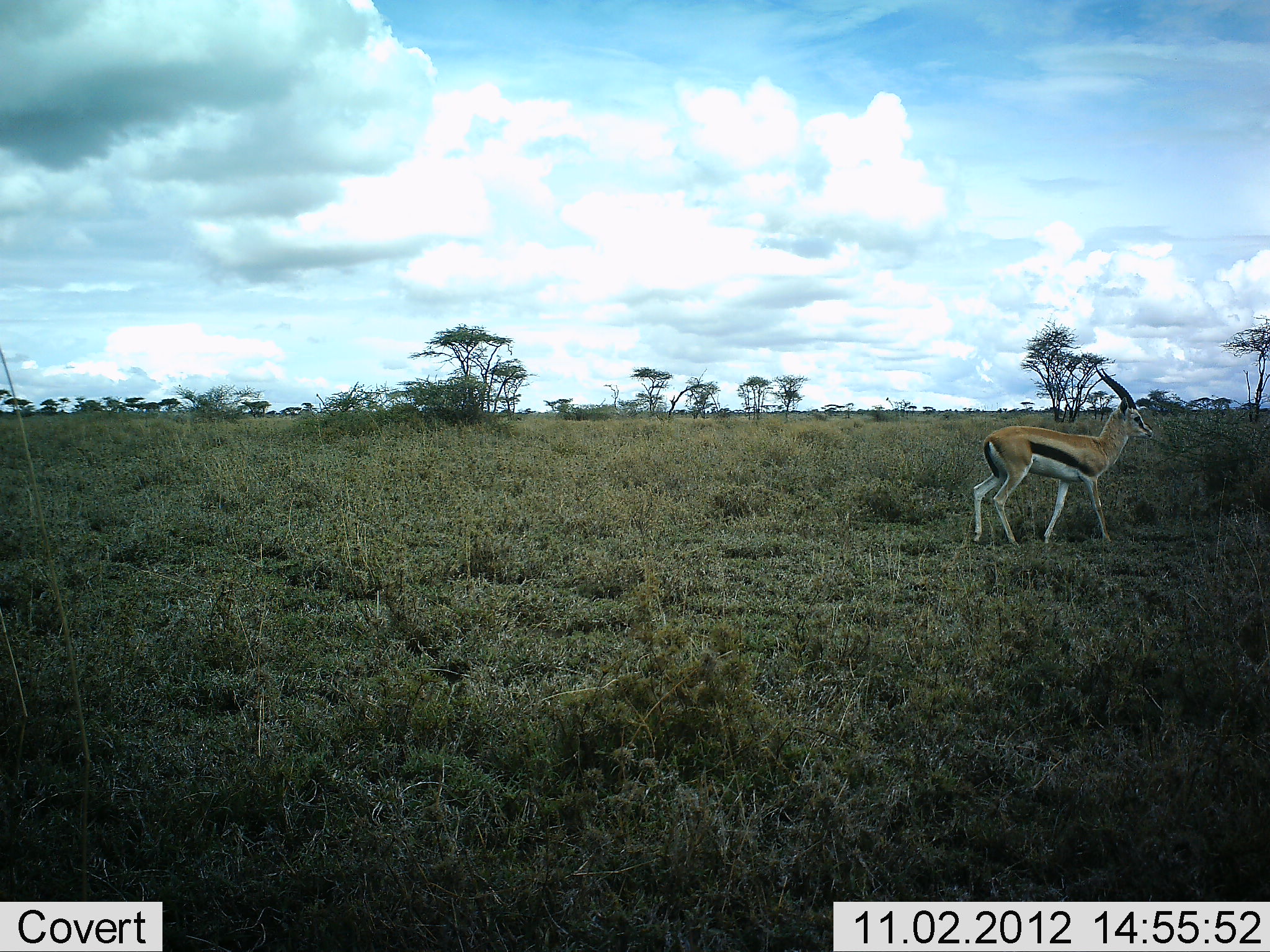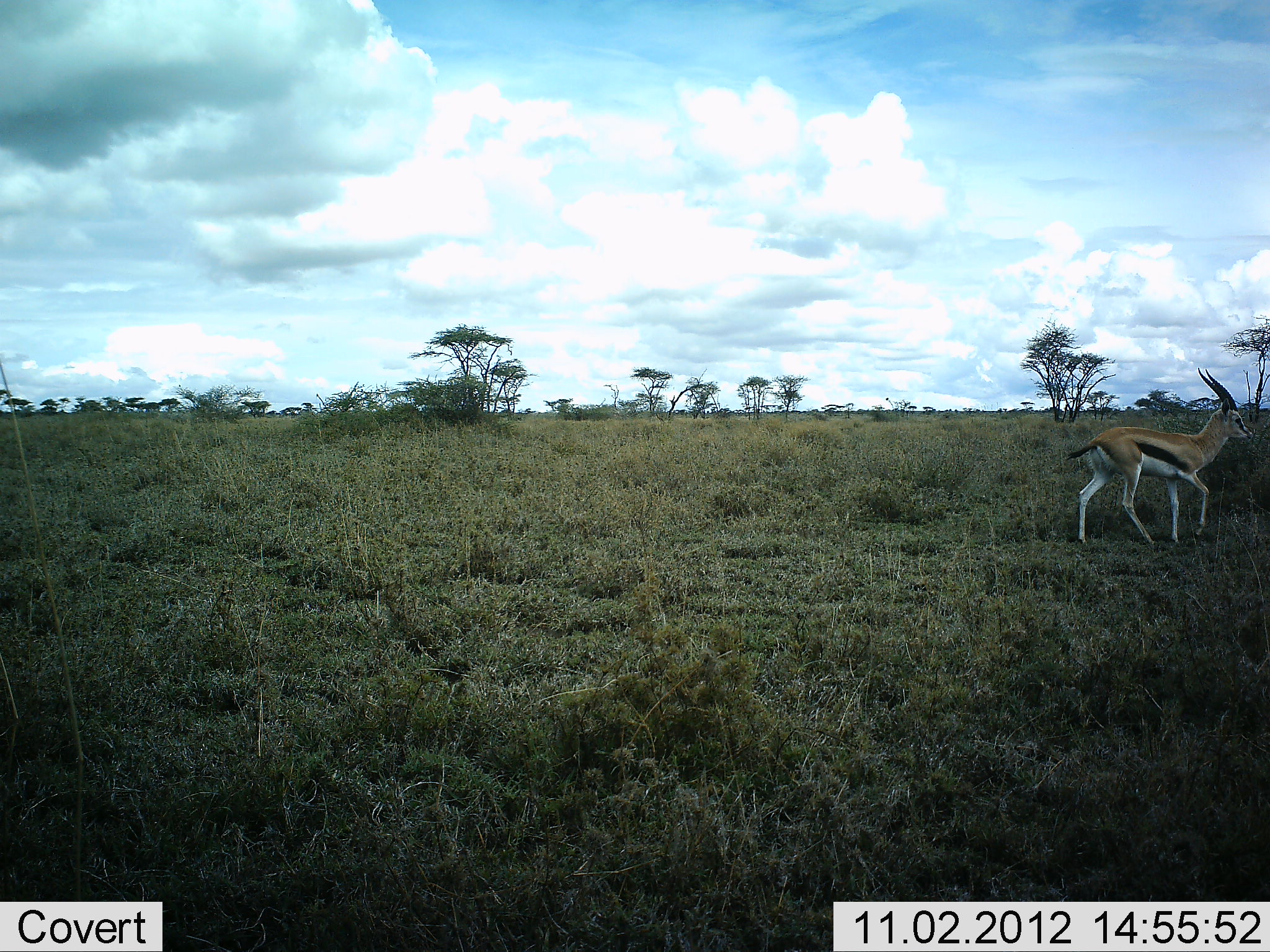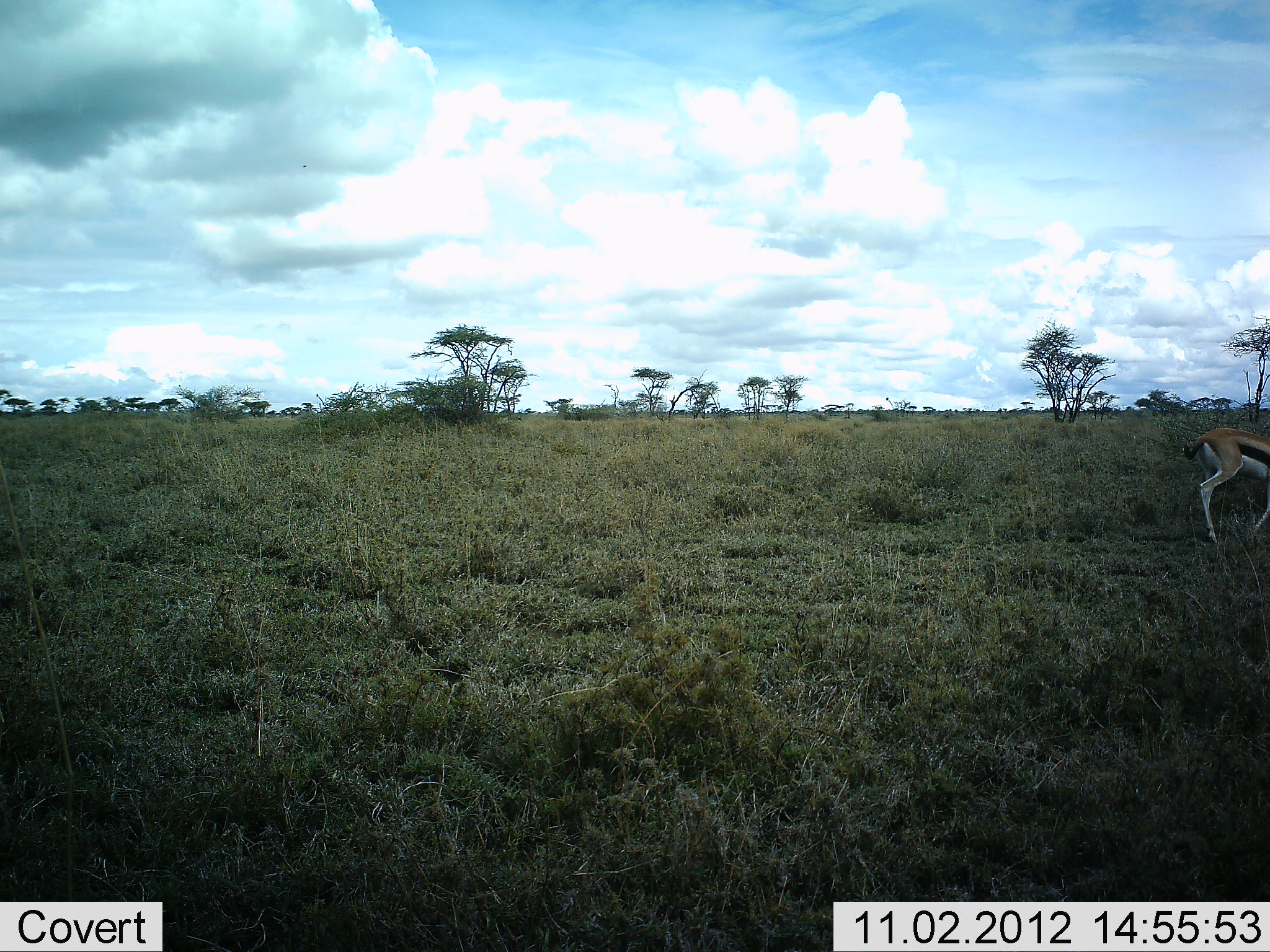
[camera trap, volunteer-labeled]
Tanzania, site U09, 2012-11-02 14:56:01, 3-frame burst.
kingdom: Animalia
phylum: Chordata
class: Mammalia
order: Artiodactyla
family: Bovidae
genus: Eudorcas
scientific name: Eudorcas thomsonii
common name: thomson's gazelle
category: gazellethomsons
Gazellethomsons (thomson's gazelle) (Eudorcas thomsonii), count 1. Behavior (volunteer vote fractions): standing 10%, resting 0%, moving 90%, interacting 0%. Young present (vote fraction): 0%. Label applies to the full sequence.